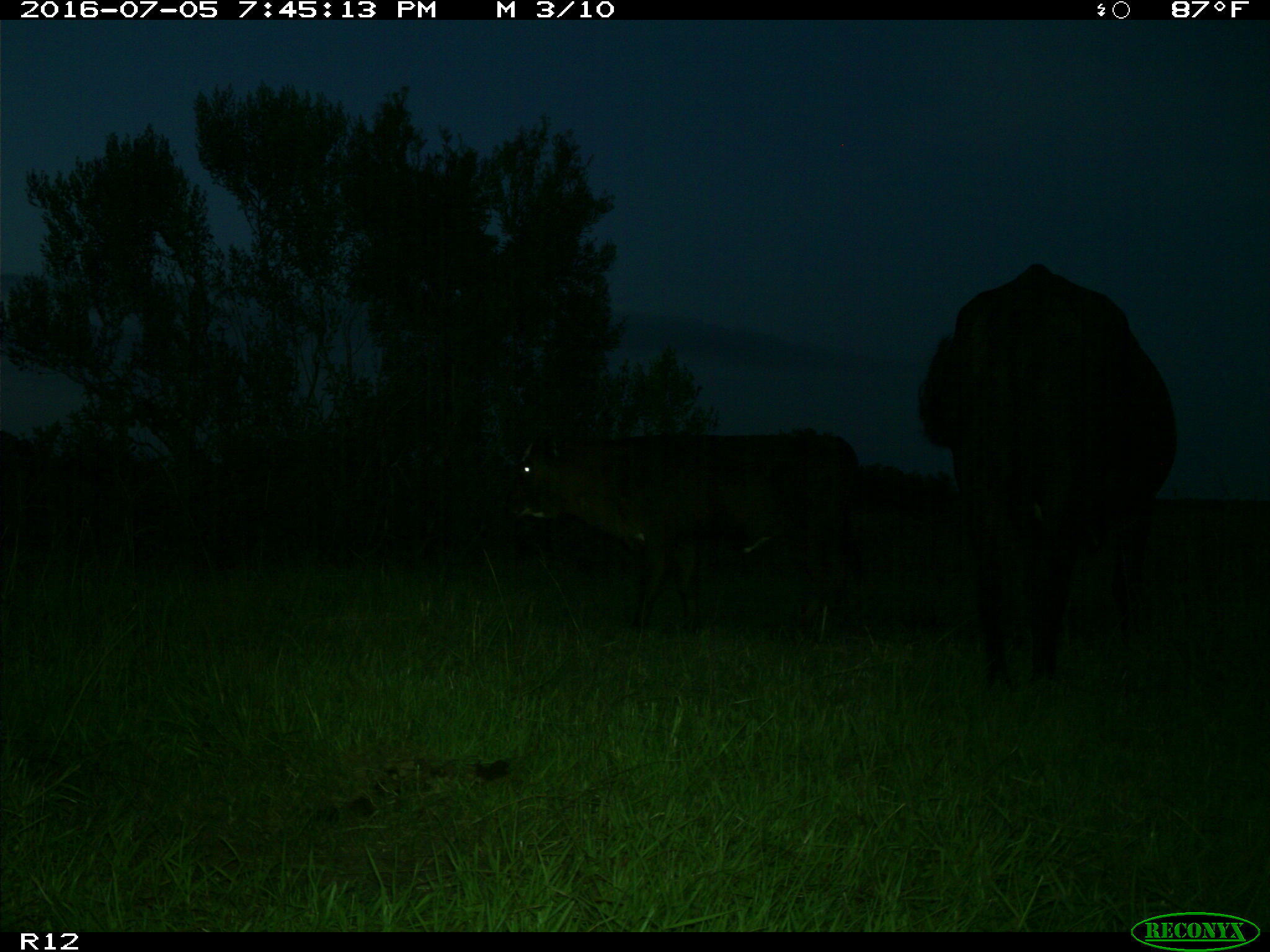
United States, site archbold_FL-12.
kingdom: Animalia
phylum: Chordata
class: Mammalia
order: Artiodactyla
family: Bovidae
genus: Bos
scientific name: Bos taurus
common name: domestic cow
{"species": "Bos taurus (domestic cow)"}